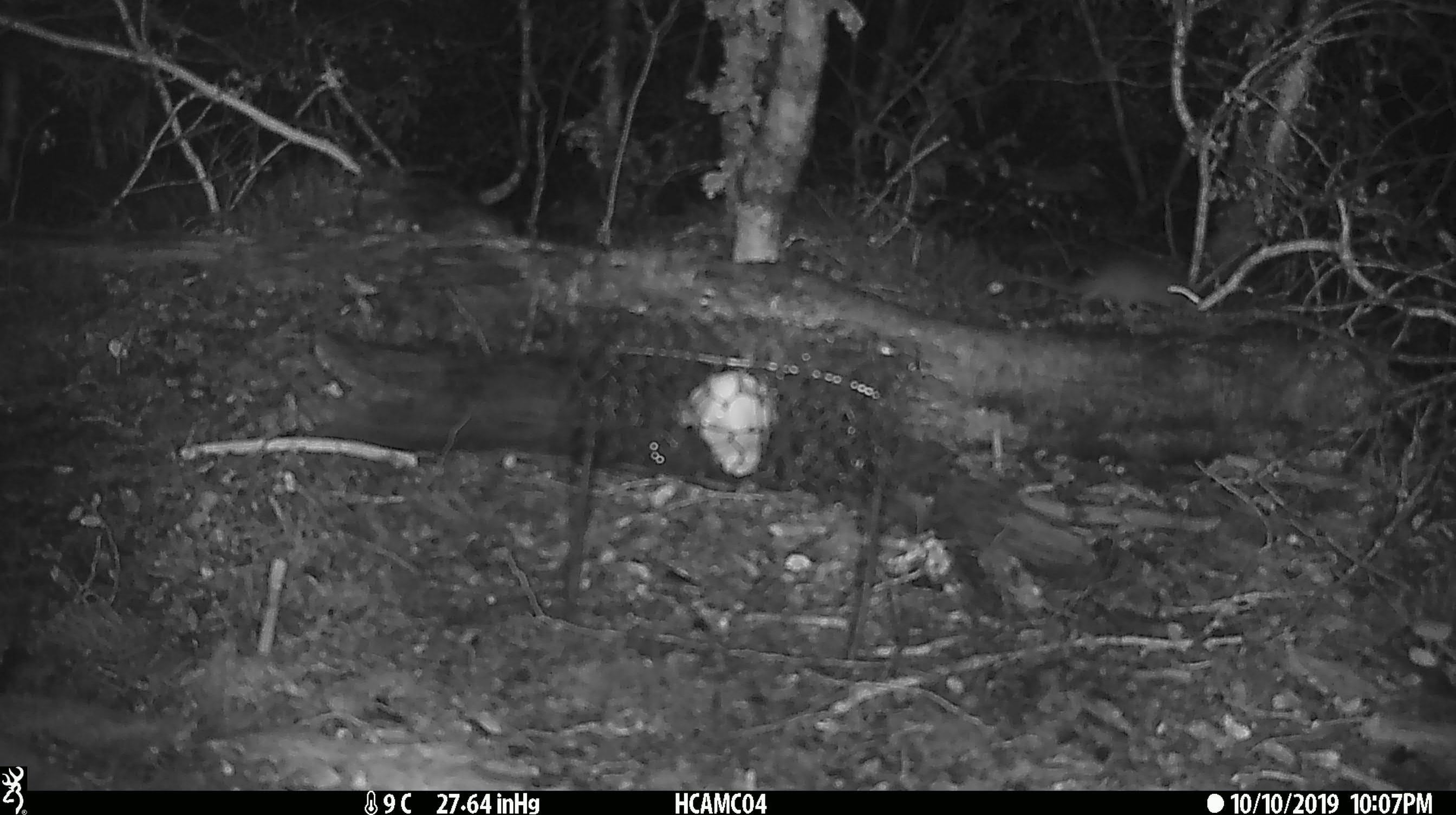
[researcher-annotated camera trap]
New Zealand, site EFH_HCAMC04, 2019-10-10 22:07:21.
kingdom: Animalia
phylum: Chordata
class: Mammalia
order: Rodentia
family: Muridae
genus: Mus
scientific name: Mus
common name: mouse